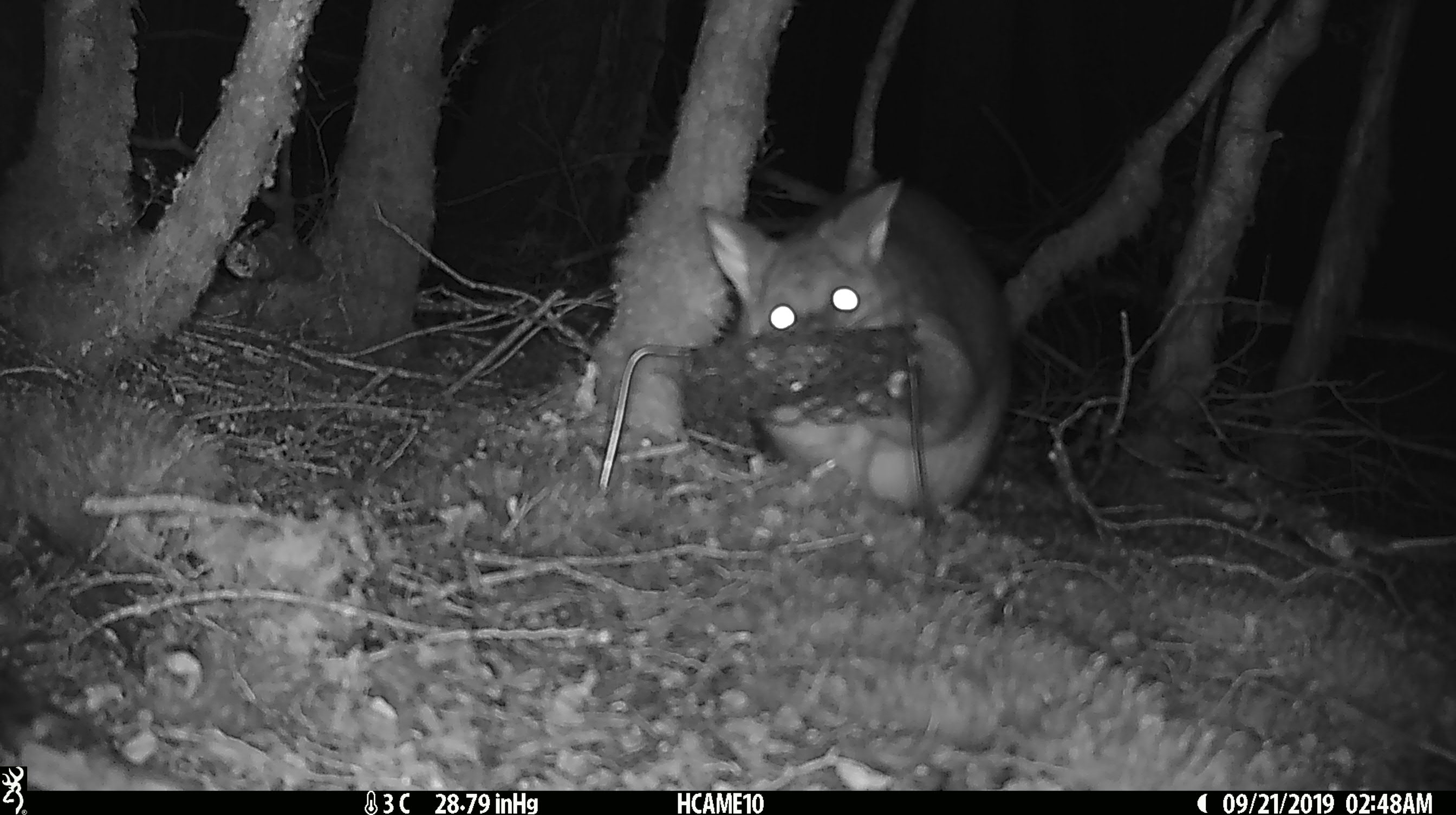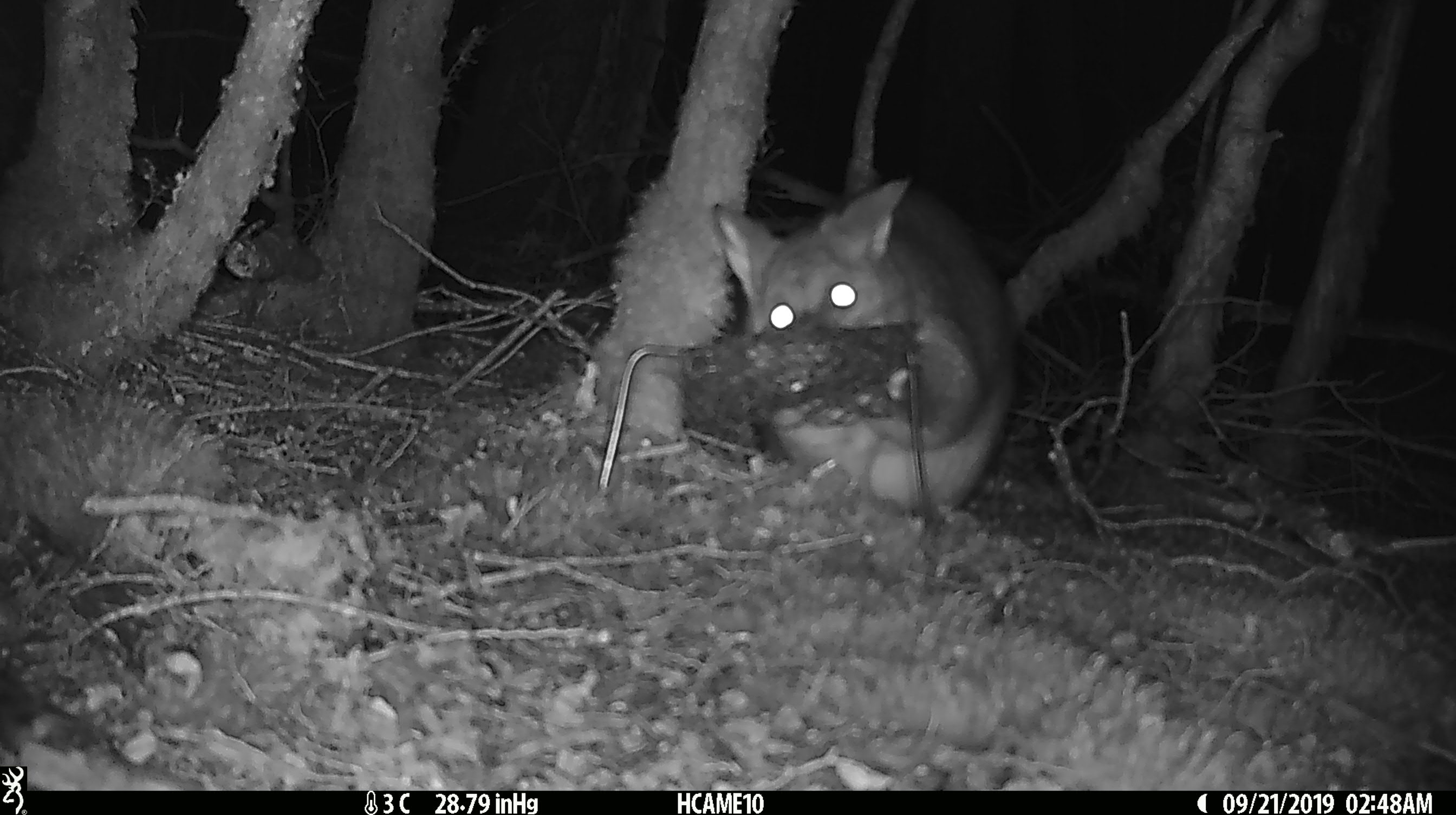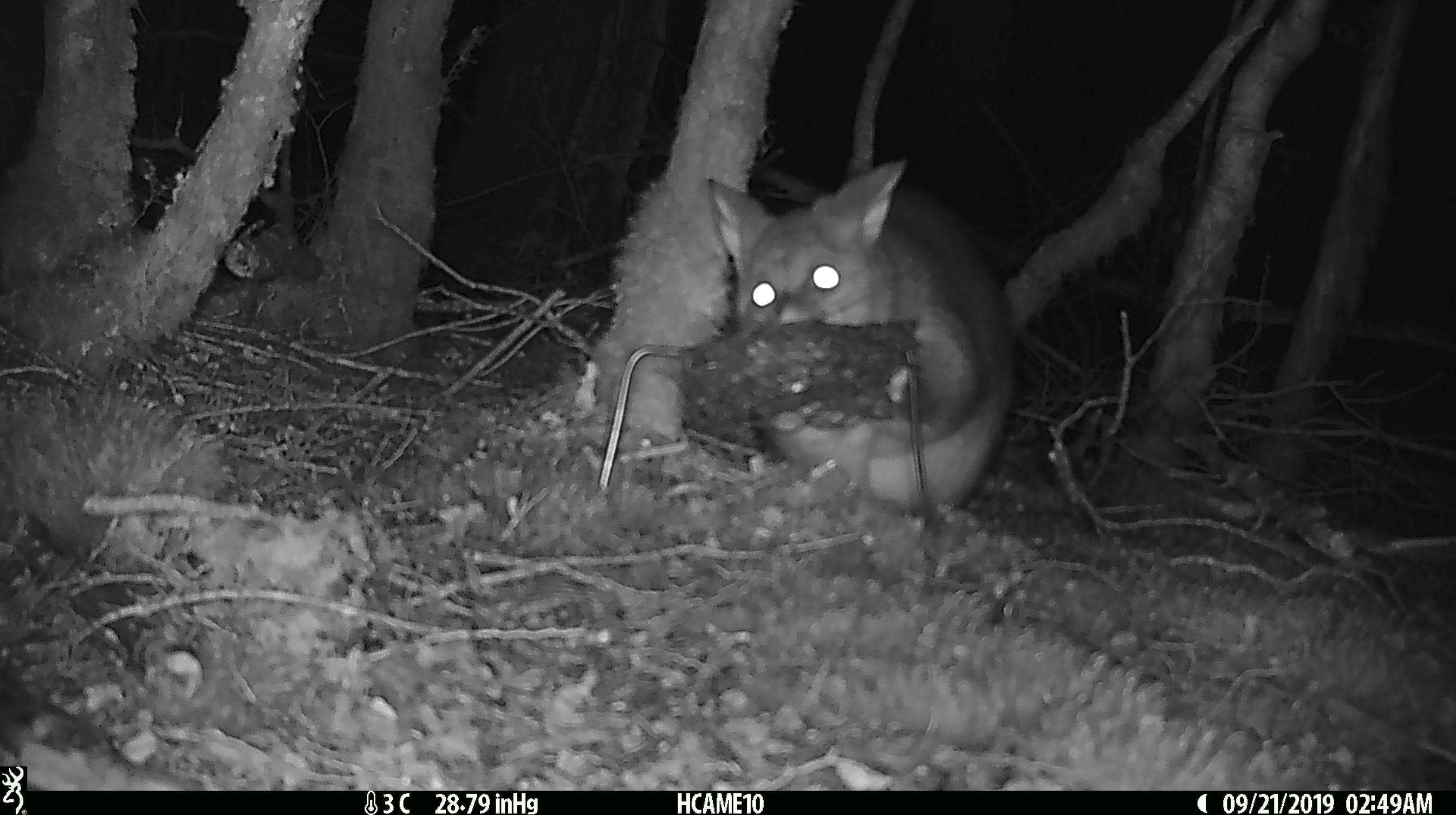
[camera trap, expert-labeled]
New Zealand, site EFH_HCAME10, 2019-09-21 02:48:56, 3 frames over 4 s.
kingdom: Animalia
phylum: Chordata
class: Mammalia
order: Diprotodontia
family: Phalangeridae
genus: Trichosurus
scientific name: Trichosurus vulpecula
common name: common brushtail possum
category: possum